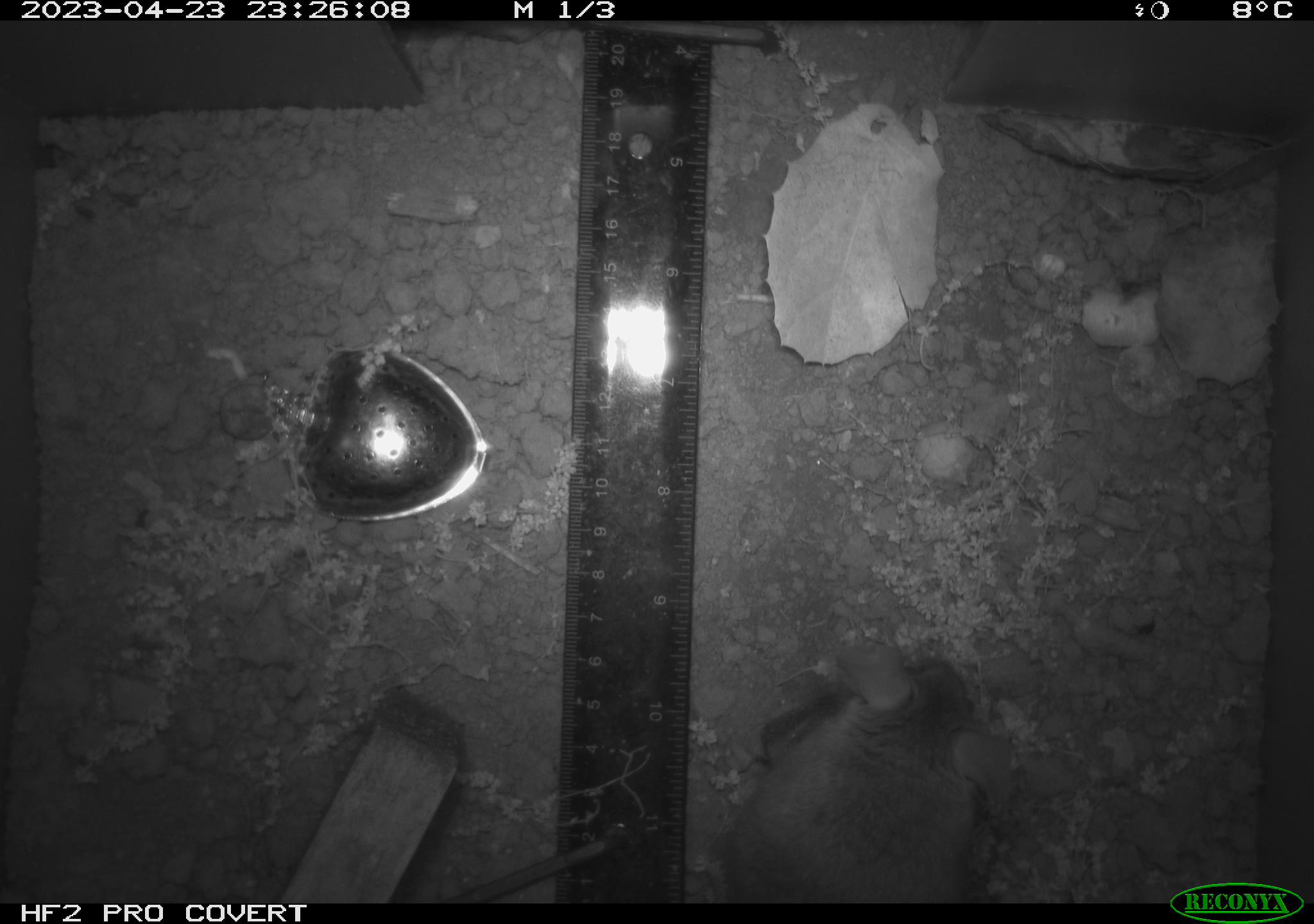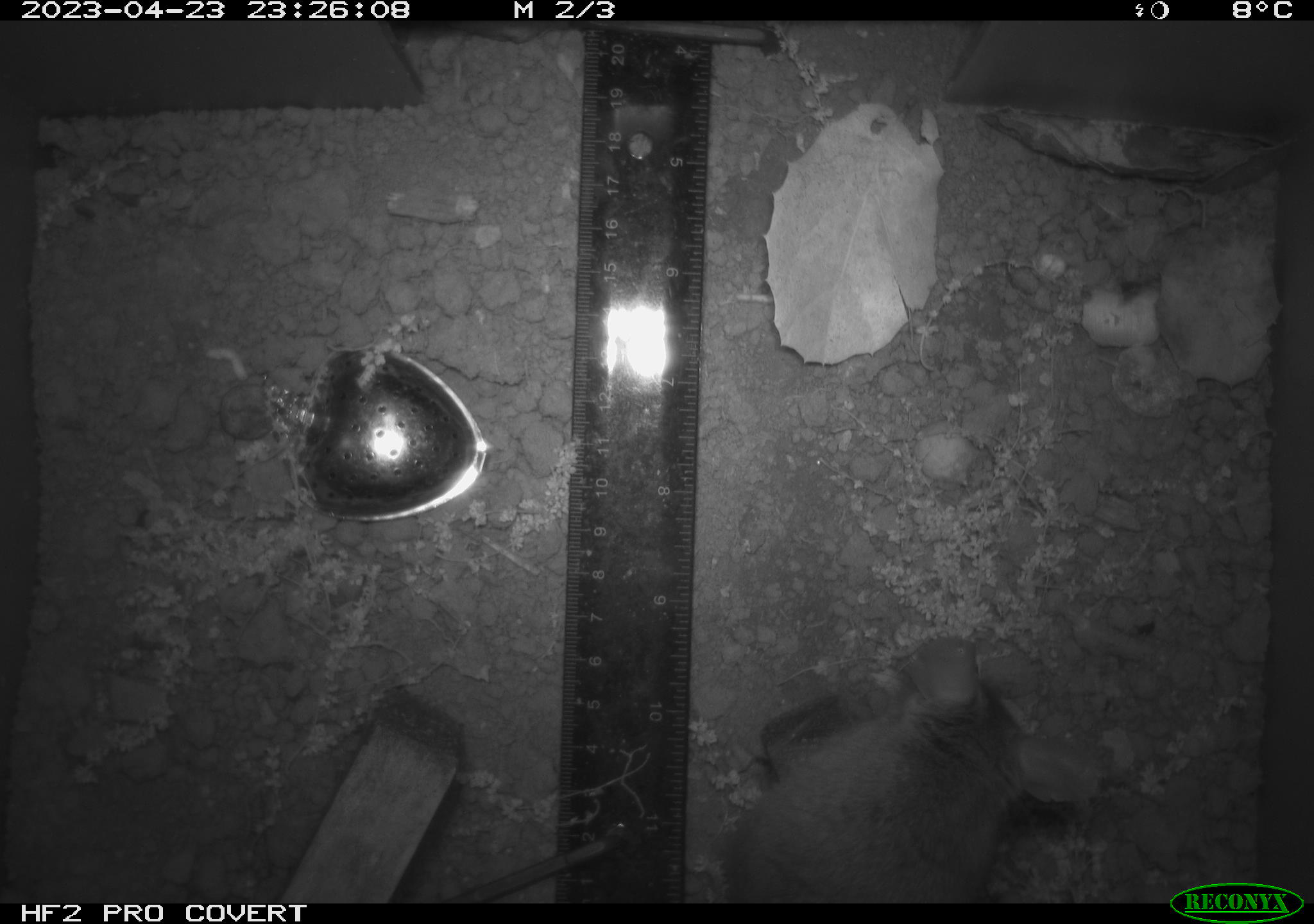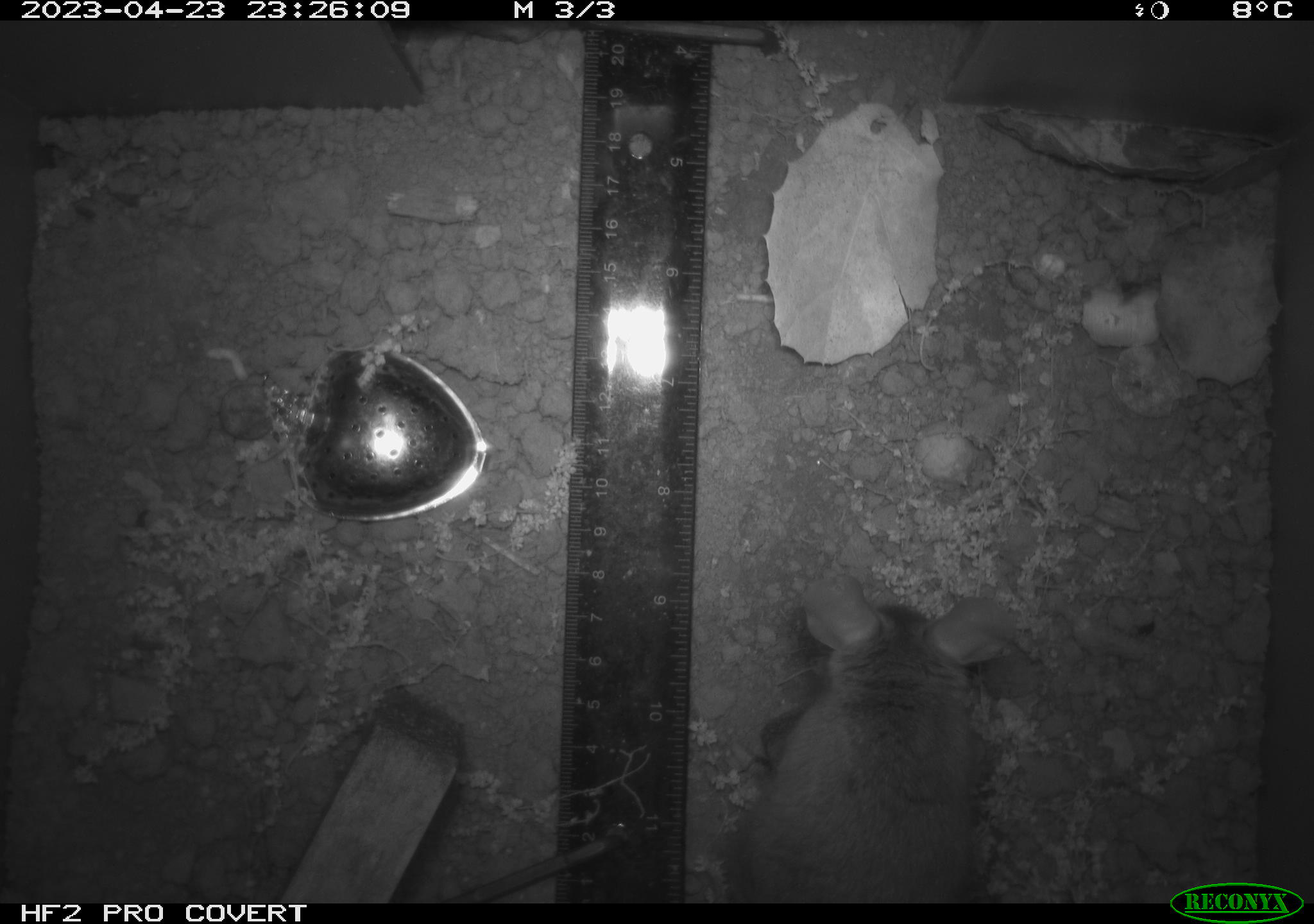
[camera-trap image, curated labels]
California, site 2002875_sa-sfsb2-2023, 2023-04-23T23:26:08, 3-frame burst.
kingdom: Animalia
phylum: Chordata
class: Mammalia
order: Rodentia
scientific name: Rodentia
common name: mouse species